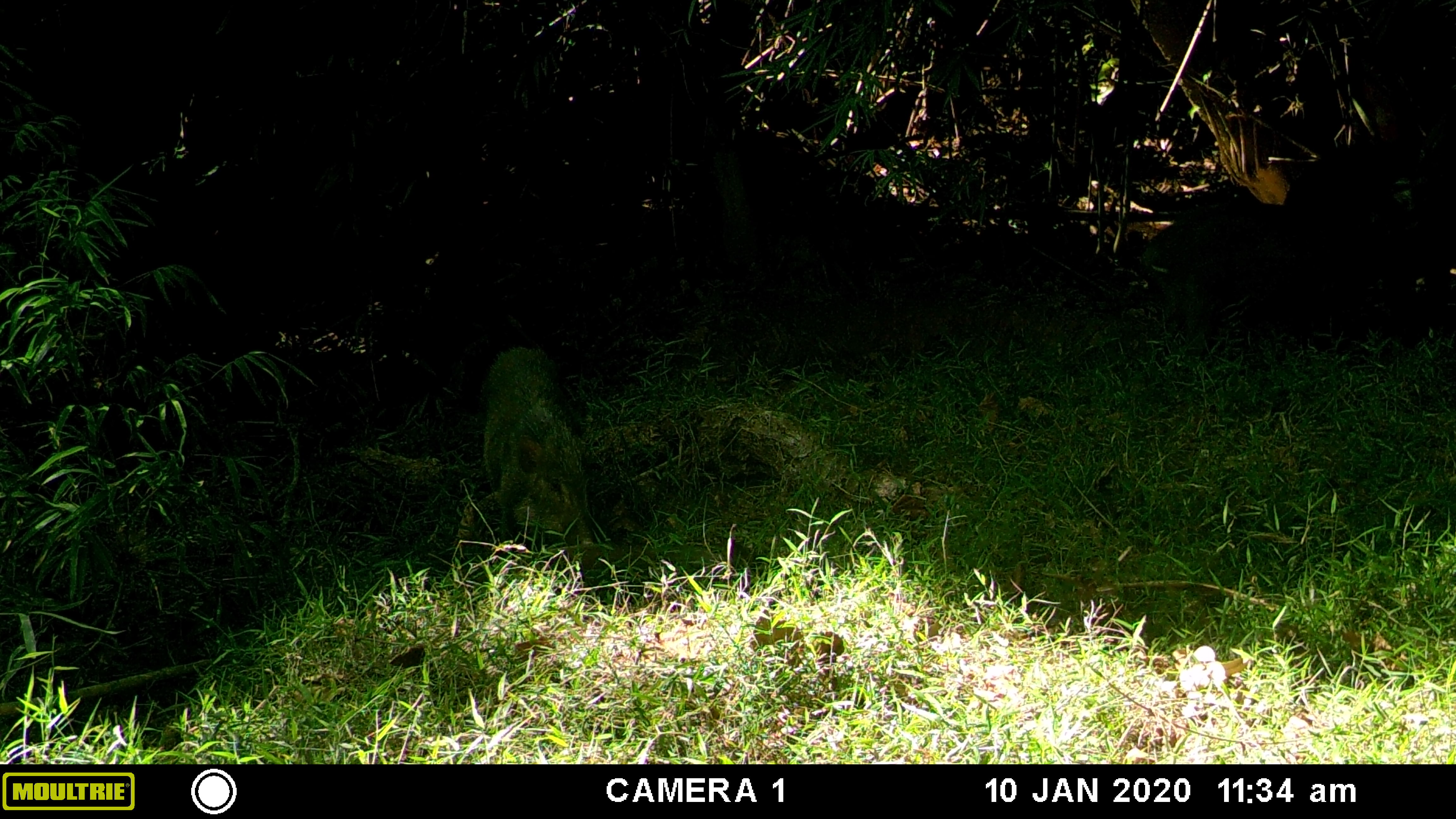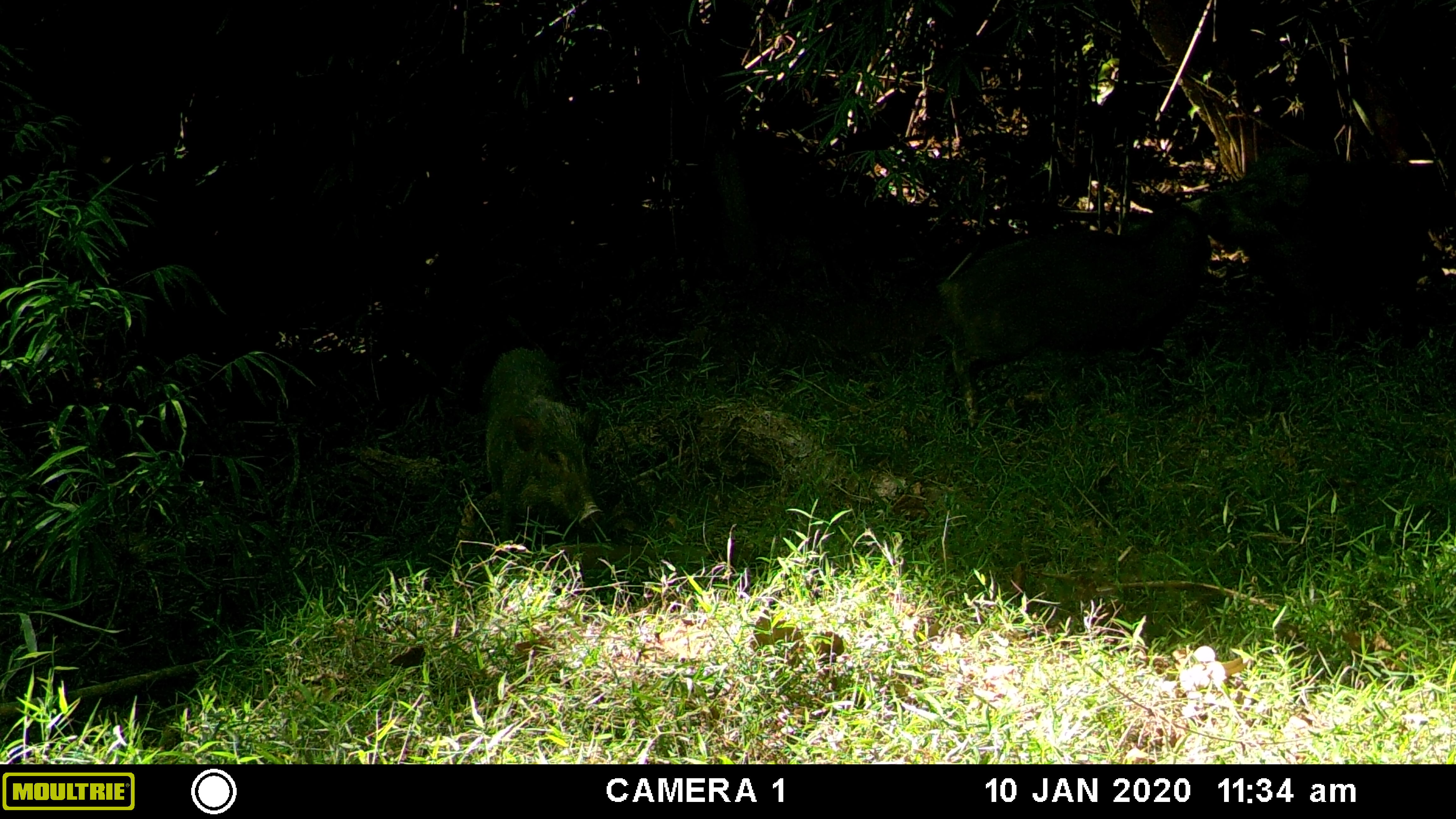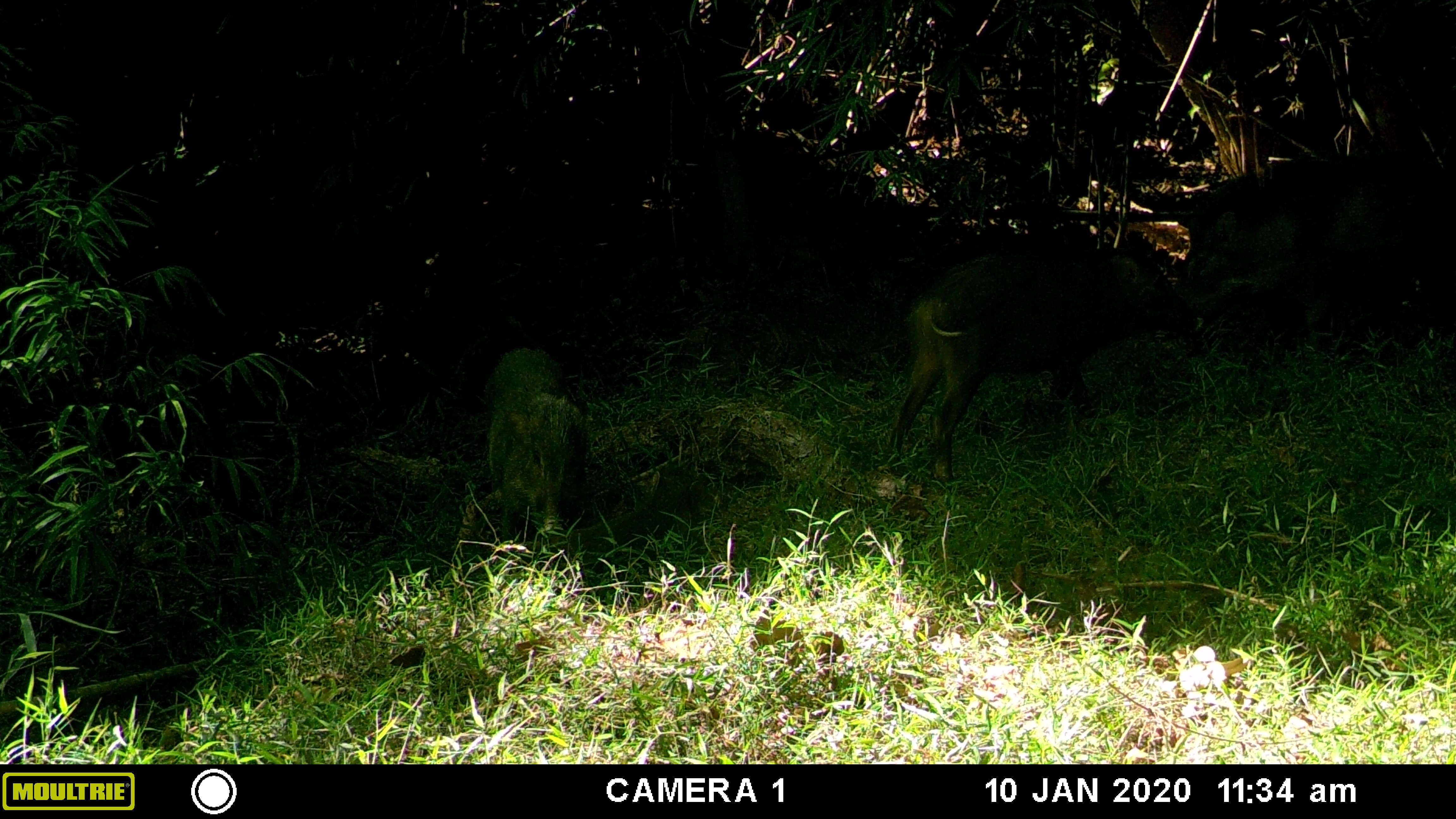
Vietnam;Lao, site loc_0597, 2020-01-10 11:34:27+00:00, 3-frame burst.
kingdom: Animalia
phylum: Chordata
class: Mammalia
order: Artiodactyla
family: Suidae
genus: Sus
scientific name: Sus scrofa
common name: eurasian wild pig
Eurasian wild pig (Sus scrofa). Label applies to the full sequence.